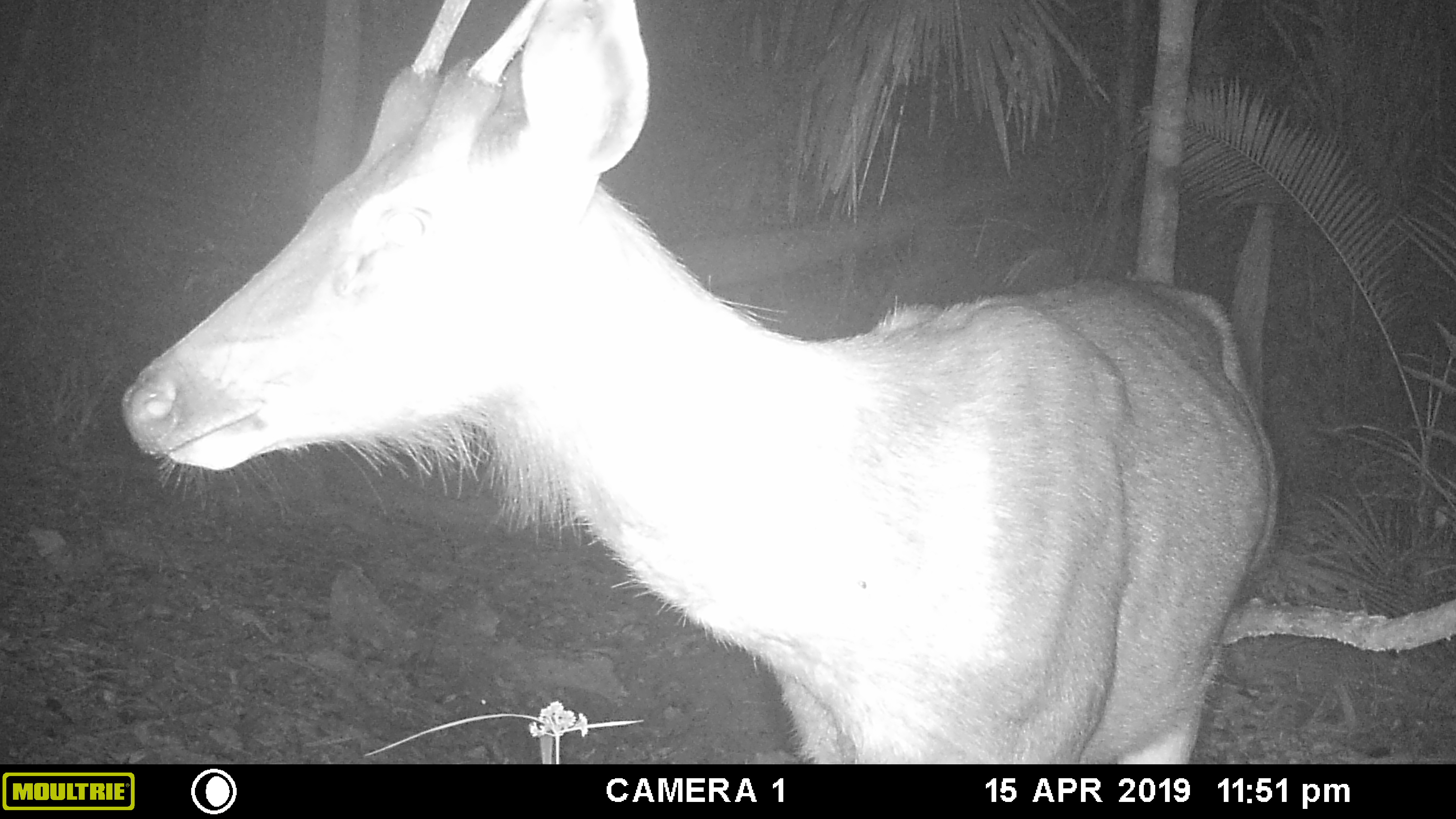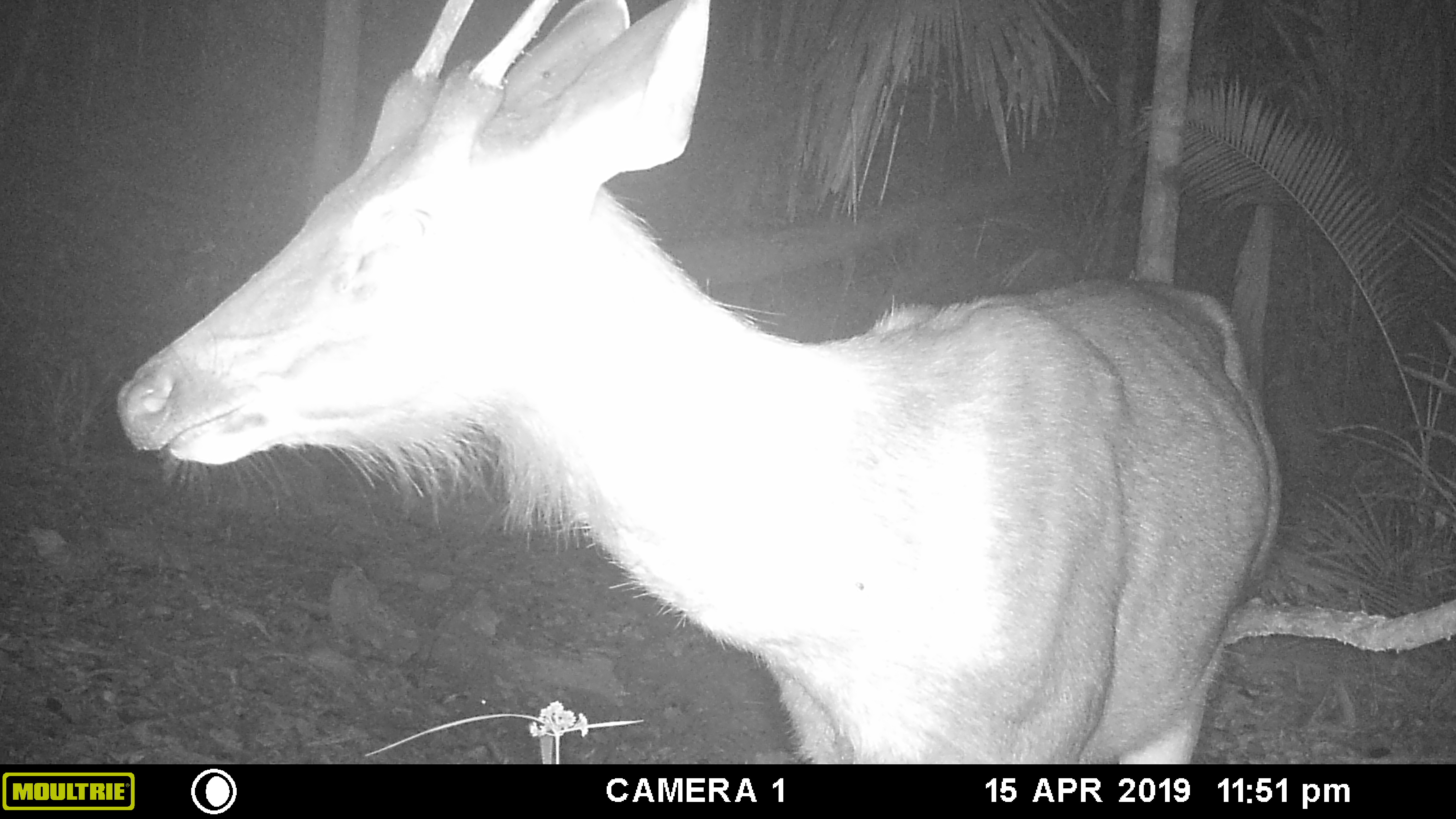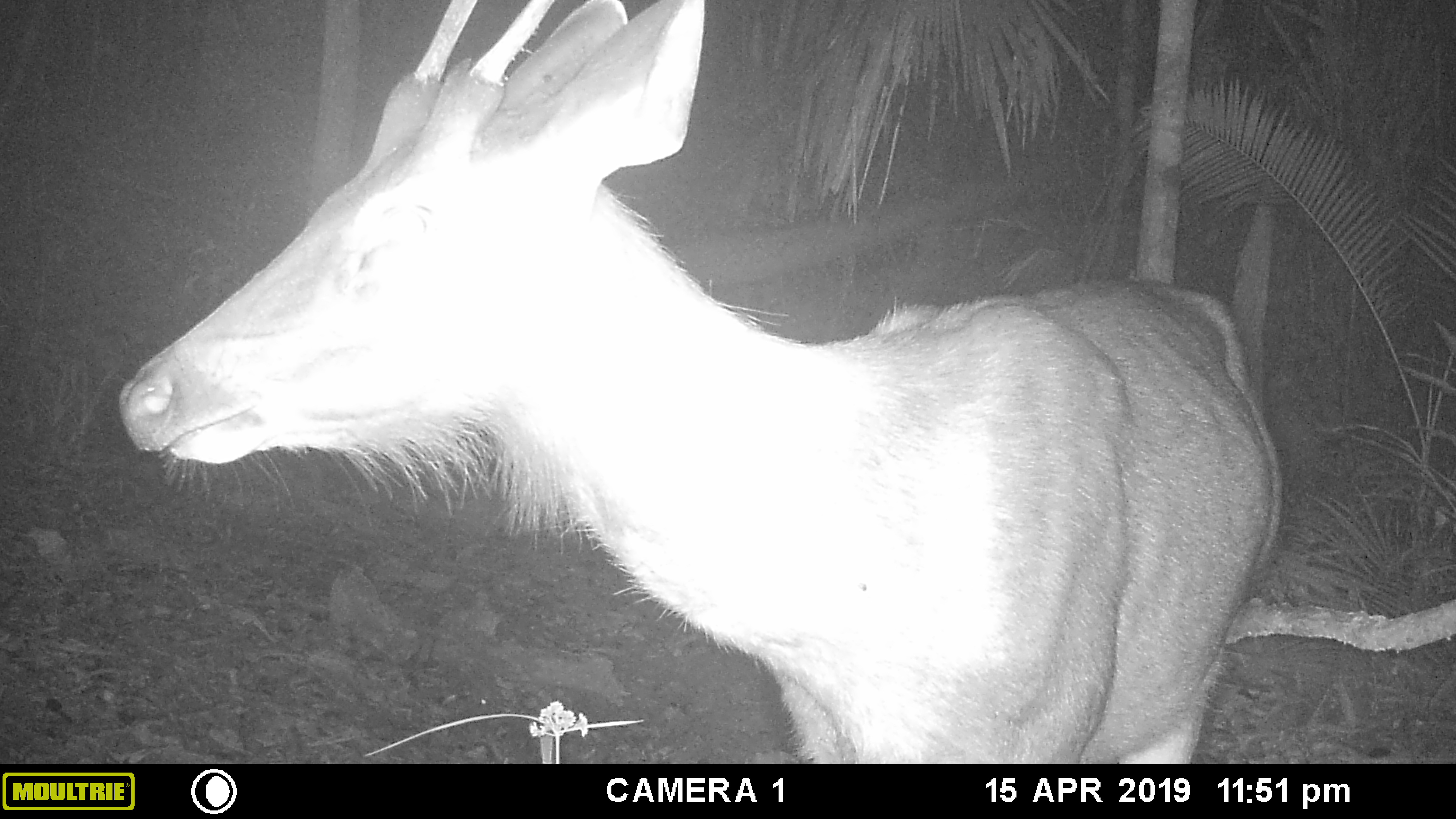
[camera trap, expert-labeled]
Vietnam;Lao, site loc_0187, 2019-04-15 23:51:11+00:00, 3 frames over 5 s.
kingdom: Animalia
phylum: Chordata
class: Mammalia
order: Artiodactyla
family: Cervidae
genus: Rusa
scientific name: Rusa unicolor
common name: sambar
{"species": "sambar (Rusa unicolor)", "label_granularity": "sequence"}